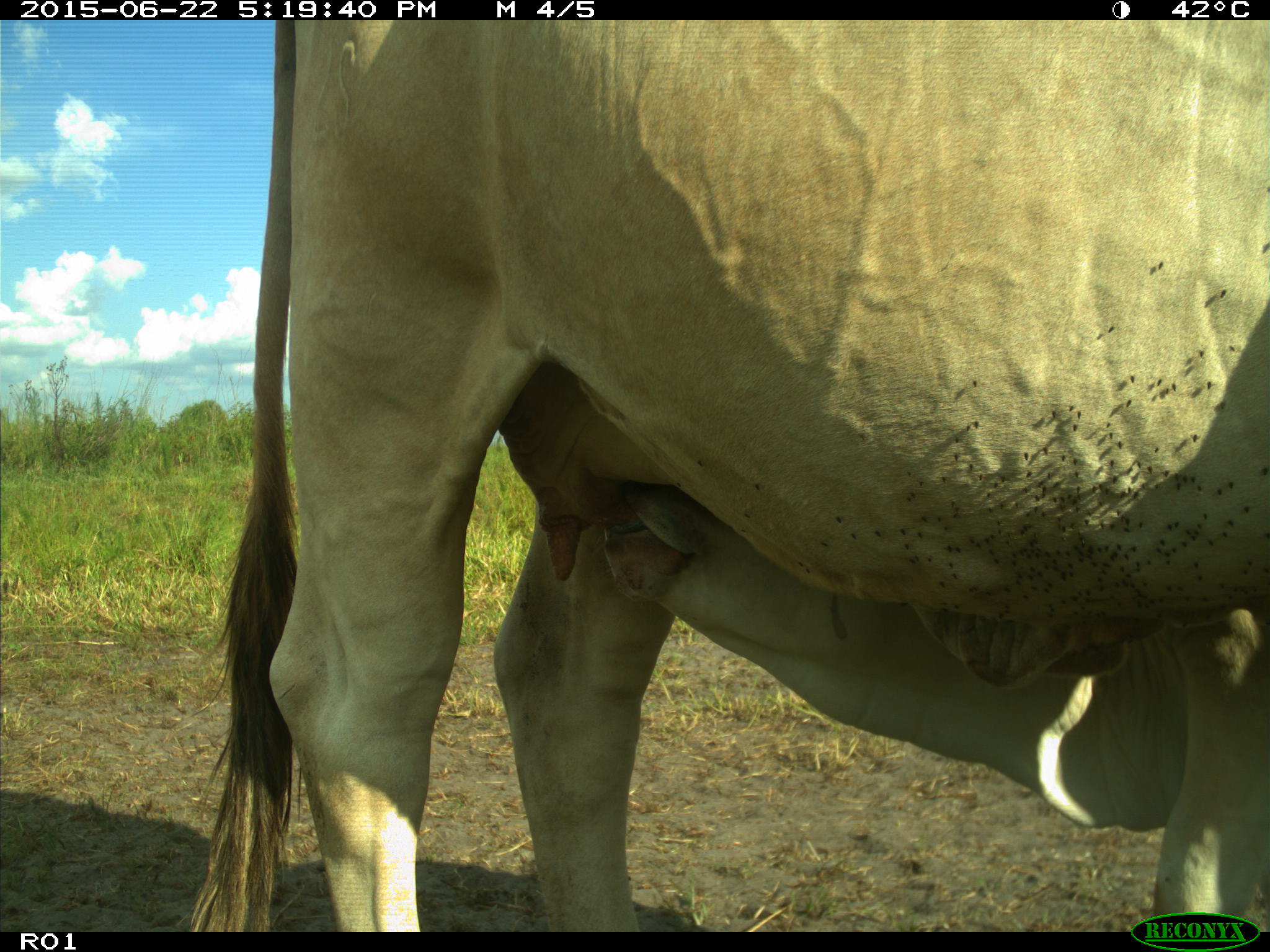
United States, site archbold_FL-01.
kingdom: Animalia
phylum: Chordata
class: Mammalia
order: Artiodactyla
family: Bovidae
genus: Bos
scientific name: Bos taurus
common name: domestic cow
Bos taurus (domestic cow).